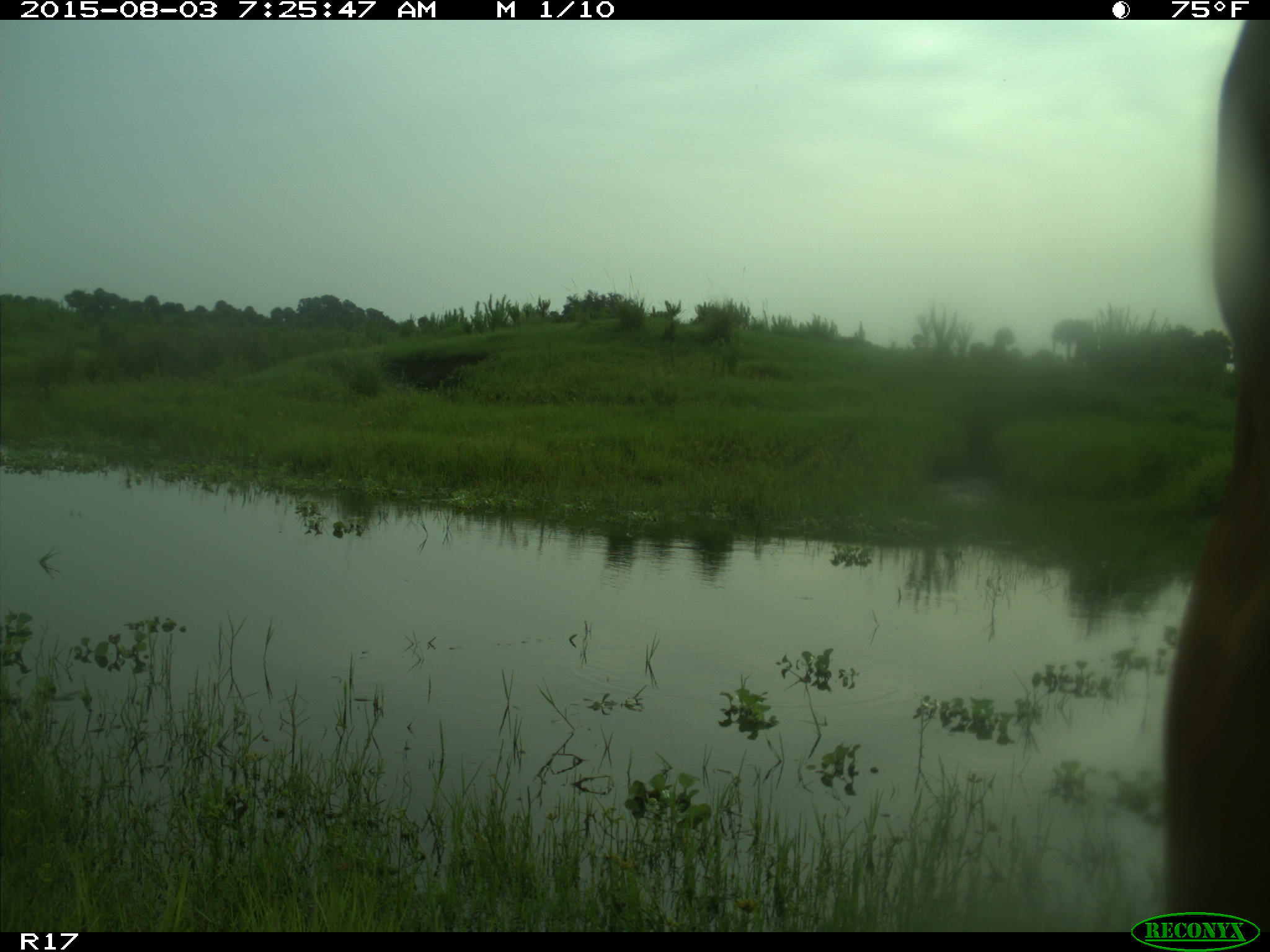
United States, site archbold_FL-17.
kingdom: Animalia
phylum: Chordata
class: Mammalia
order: Artiodactyla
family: Bovidae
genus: Bos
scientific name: Bos taurus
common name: domestic cow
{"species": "Bos taurus (domestic cow)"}